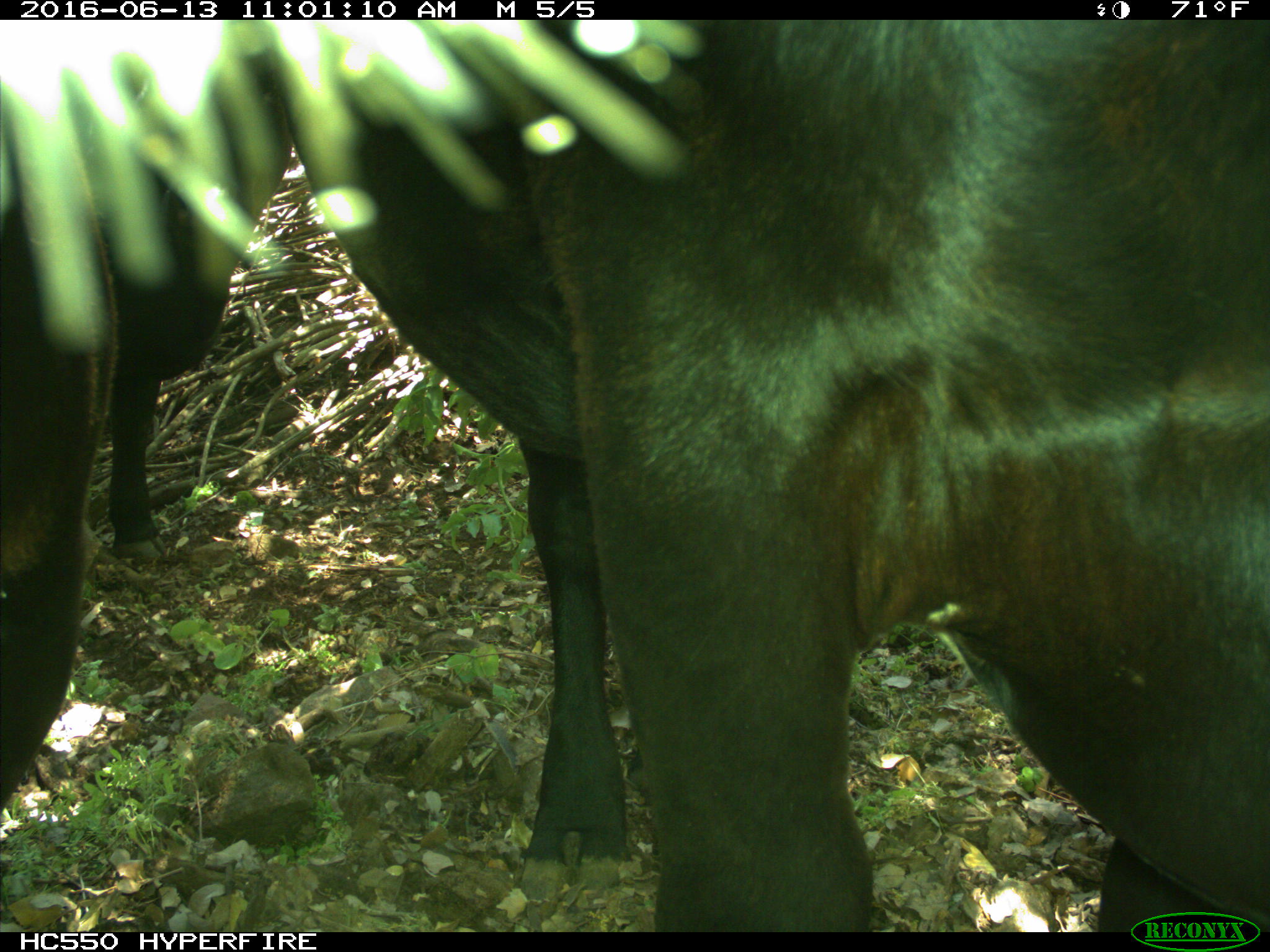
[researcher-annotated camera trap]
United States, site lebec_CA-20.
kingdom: Animalia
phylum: Chordata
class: Mammalia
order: Artiodactyla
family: Bovidae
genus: Bos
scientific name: Bos taurus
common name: domestic cow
Bos taurus (domestic cow).